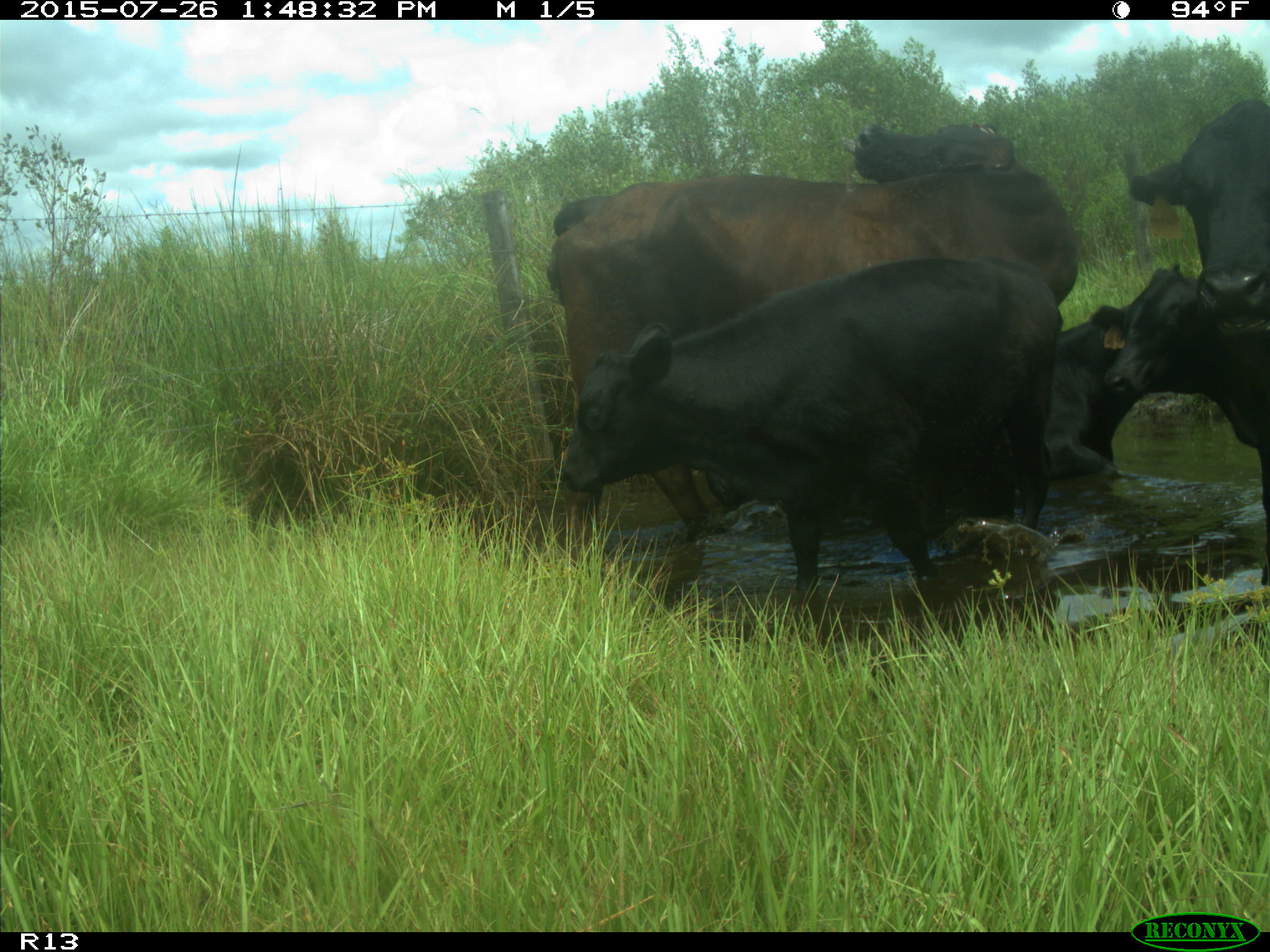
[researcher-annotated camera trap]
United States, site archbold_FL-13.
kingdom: Animalia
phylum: Chordata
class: Mammalia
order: Artiodactyla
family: Bovidae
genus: Bos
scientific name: Bos taurus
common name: domestic cow